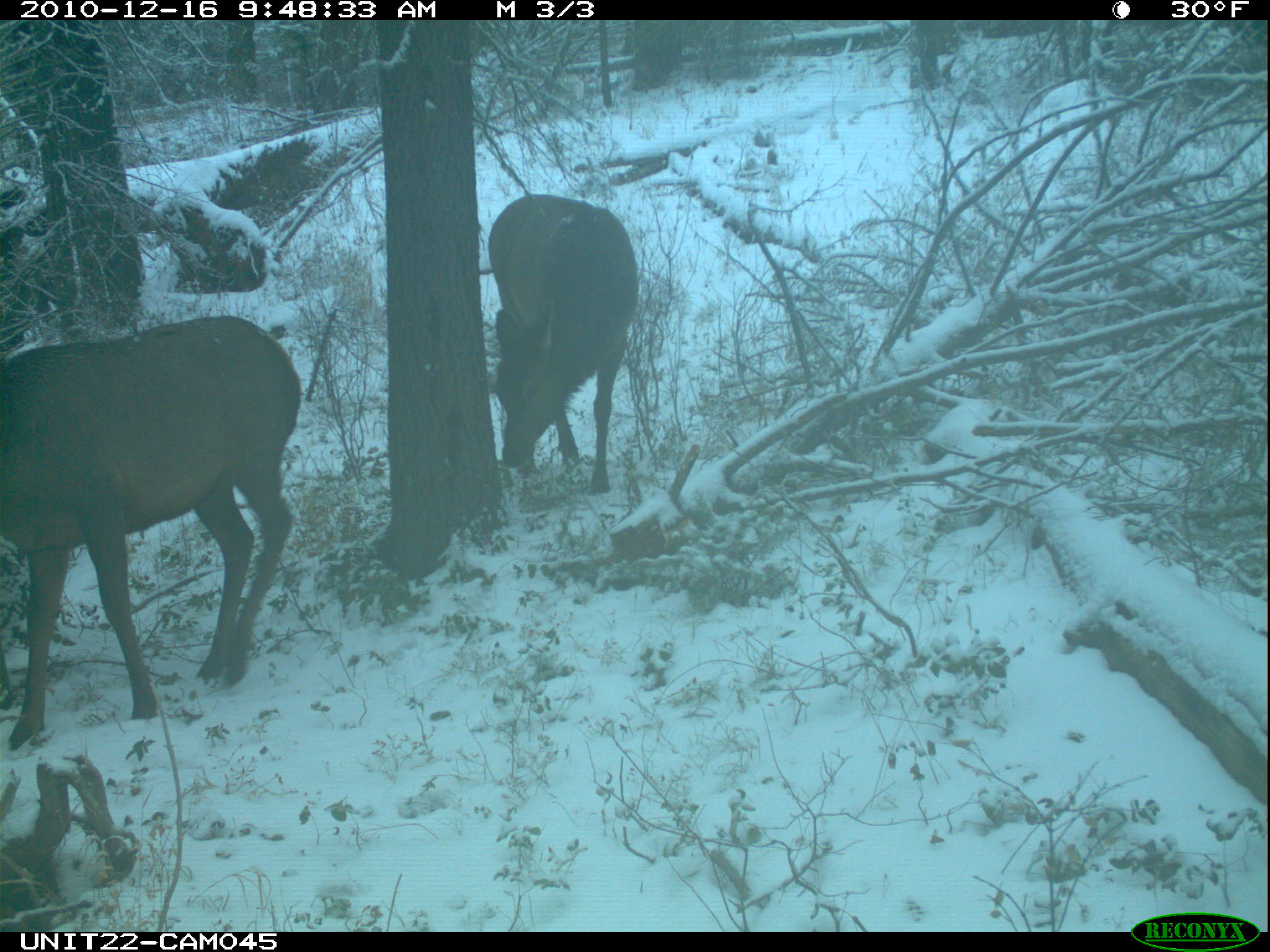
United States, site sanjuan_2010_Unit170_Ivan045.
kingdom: Animalia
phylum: Chordata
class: Mammalia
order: Artiodactyla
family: Cervidae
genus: Cervus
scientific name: Cervus elaphus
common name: red deer